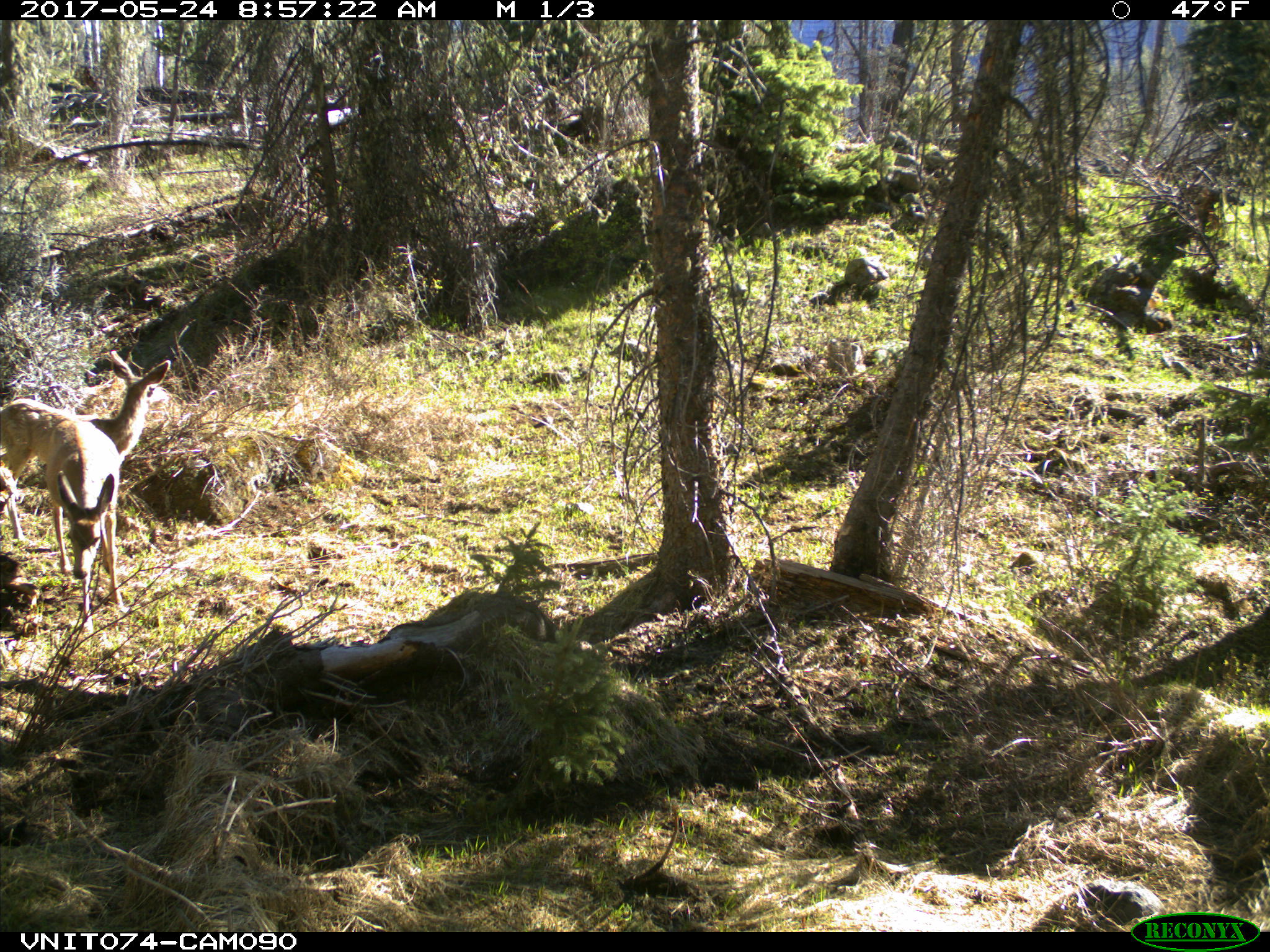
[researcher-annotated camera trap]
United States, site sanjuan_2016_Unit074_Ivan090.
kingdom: Animalia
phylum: Chordata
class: Mammalia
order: Artiodactyla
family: Cervidae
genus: Odocoileus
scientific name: Odocoileus hemionus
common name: mule deer